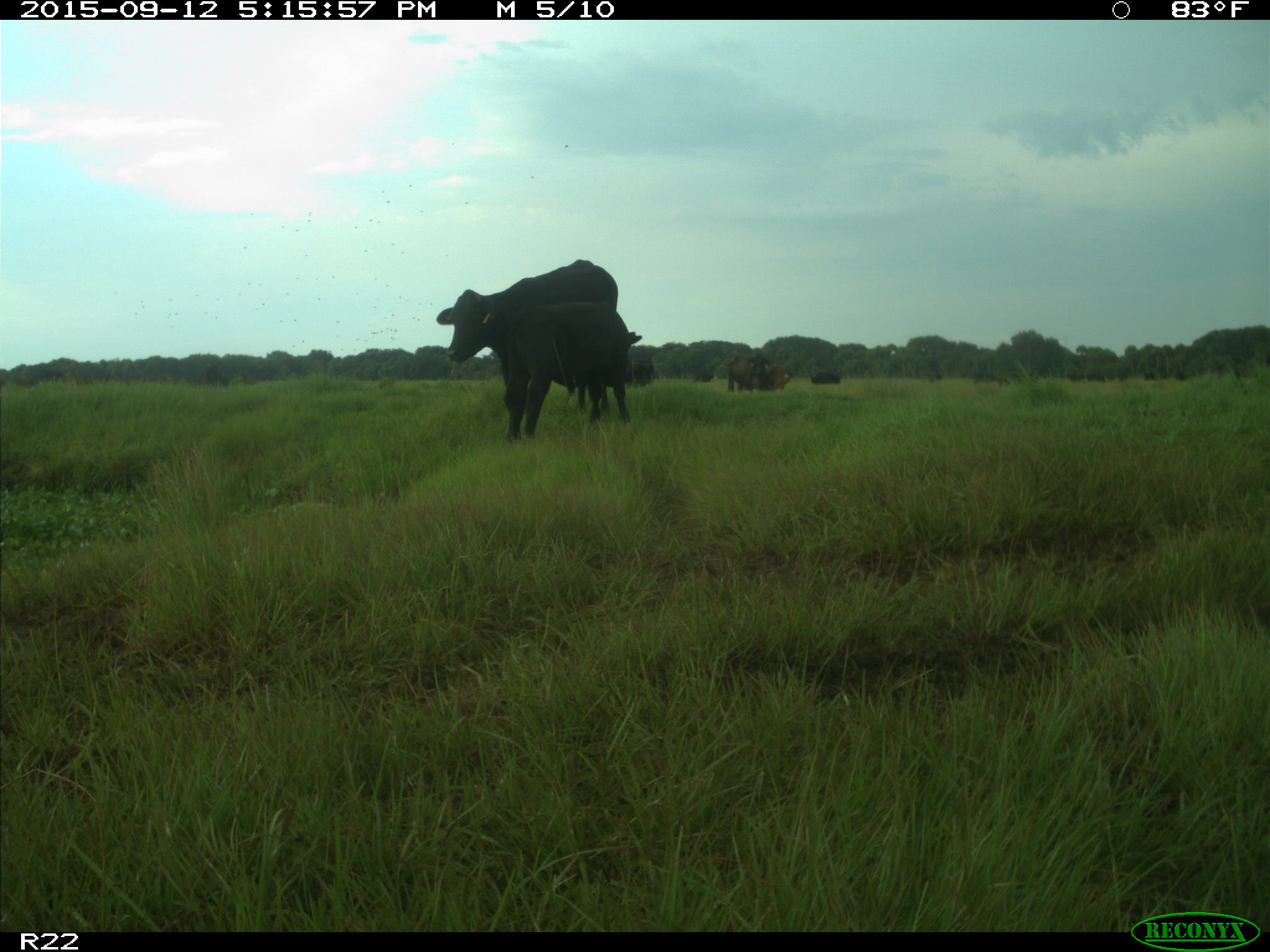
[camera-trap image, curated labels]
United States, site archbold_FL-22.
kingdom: Animalia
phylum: Chordata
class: Mammalia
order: Artiodactyla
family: Bovidae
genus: Bos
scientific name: Bos taurus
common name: domestic cow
Bos taurus (domestic cow).